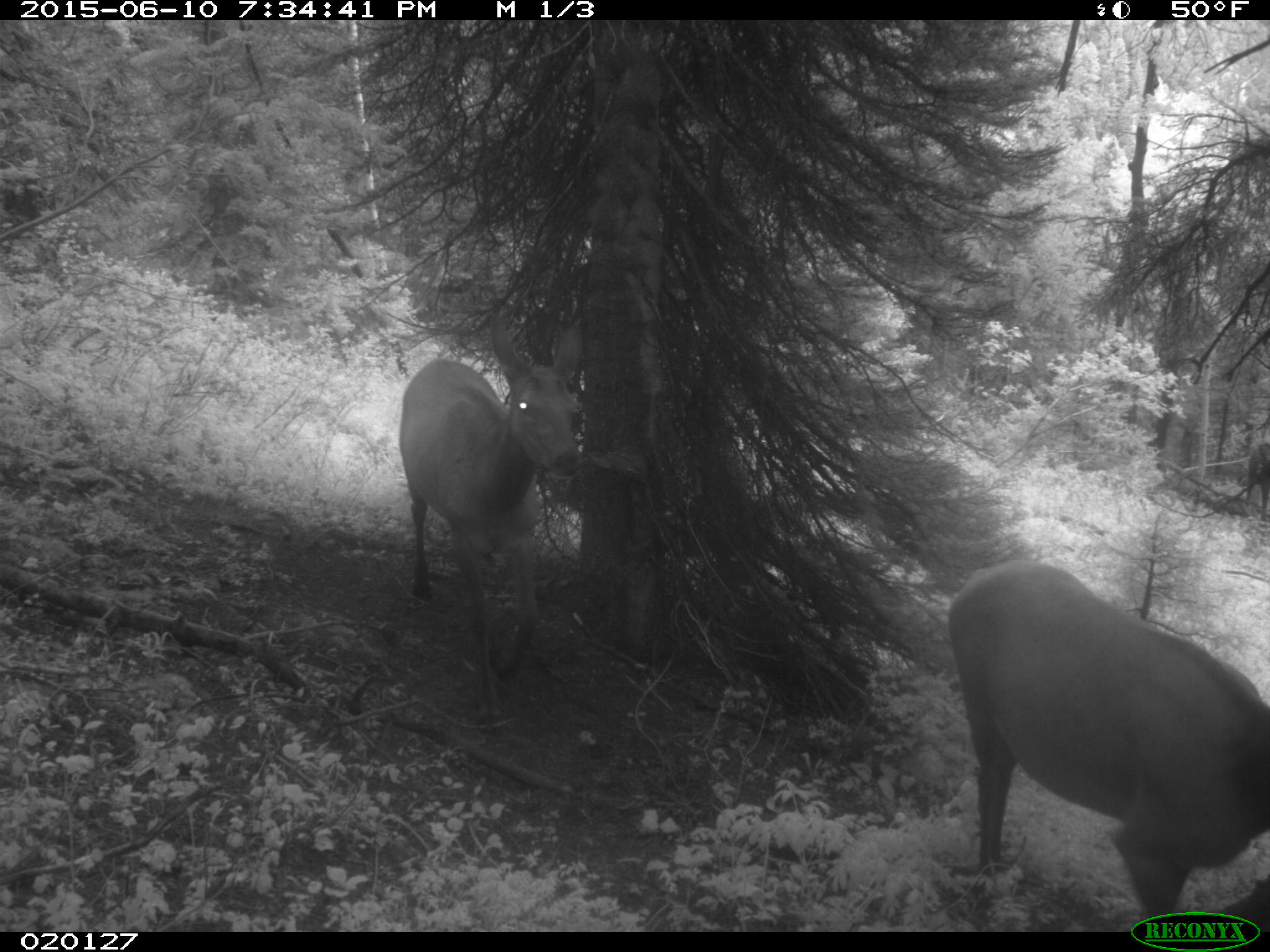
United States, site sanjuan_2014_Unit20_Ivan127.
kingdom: Animalia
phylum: Chordata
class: Mammalia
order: Artiodactyla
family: Cervidae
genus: Cervus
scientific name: Cervus elaphus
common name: red deer